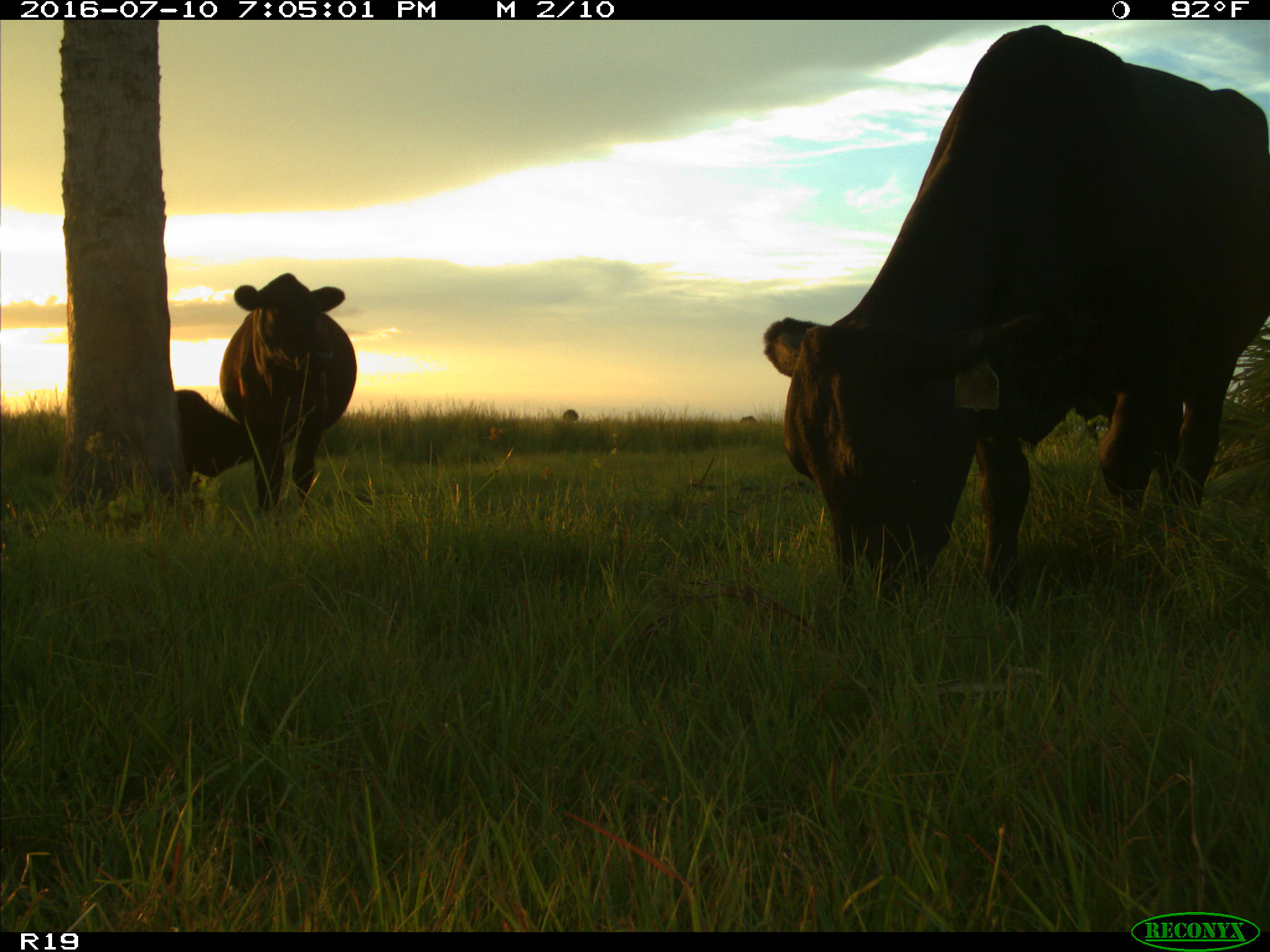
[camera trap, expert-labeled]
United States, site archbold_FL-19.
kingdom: Animalia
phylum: Chordata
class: Mammalia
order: Artiodactyla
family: Bovidae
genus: Bos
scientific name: Bos taurus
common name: domestic cow